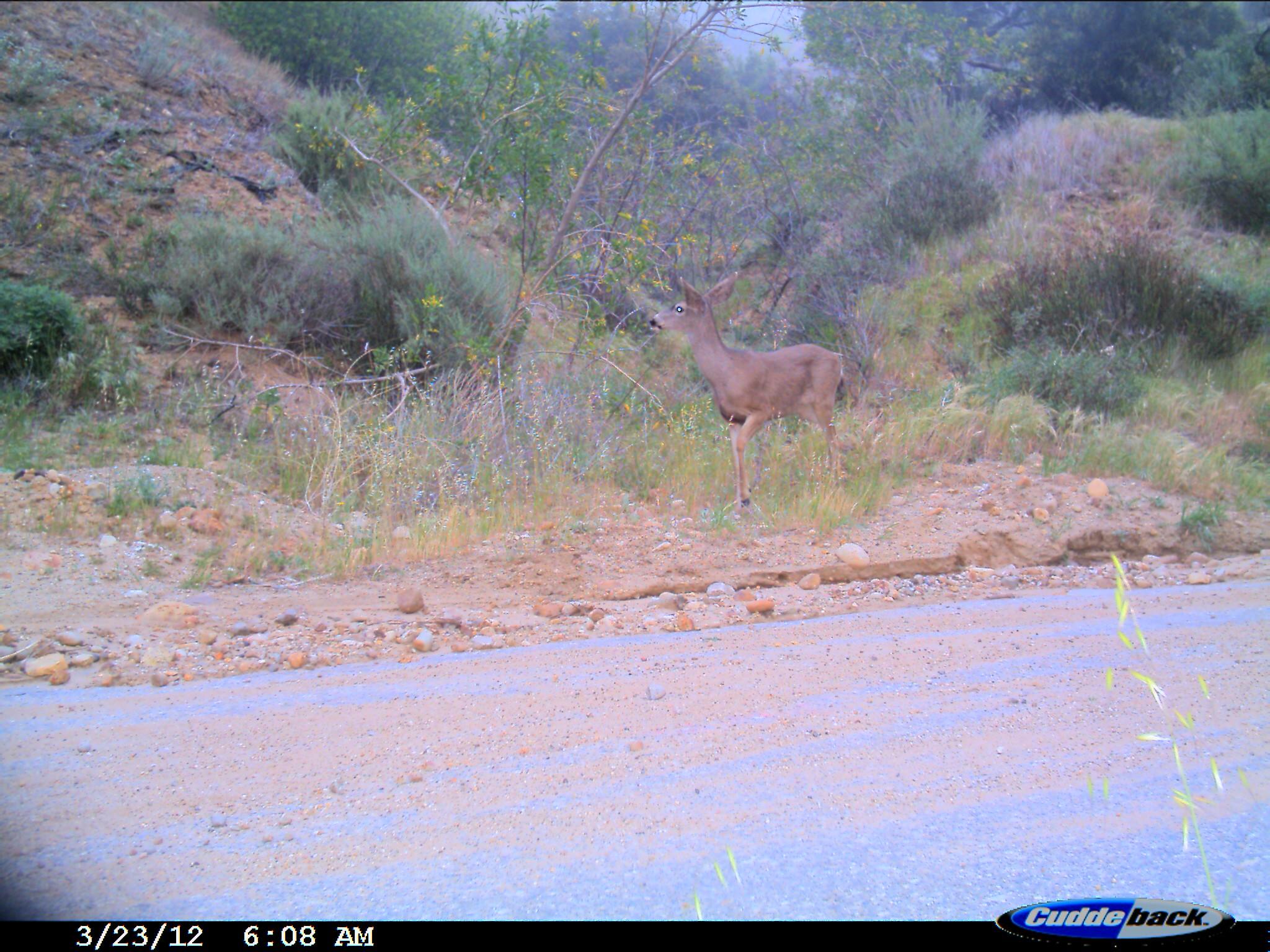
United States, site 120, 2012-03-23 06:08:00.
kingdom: Animalia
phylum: Chordata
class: Mammalia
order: Artiodactyla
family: Cervidae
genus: Odocoileus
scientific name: Odocoileus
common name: deer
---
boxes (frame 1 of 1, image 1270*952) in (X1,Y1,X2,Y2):
deer: (645,270,856,516)